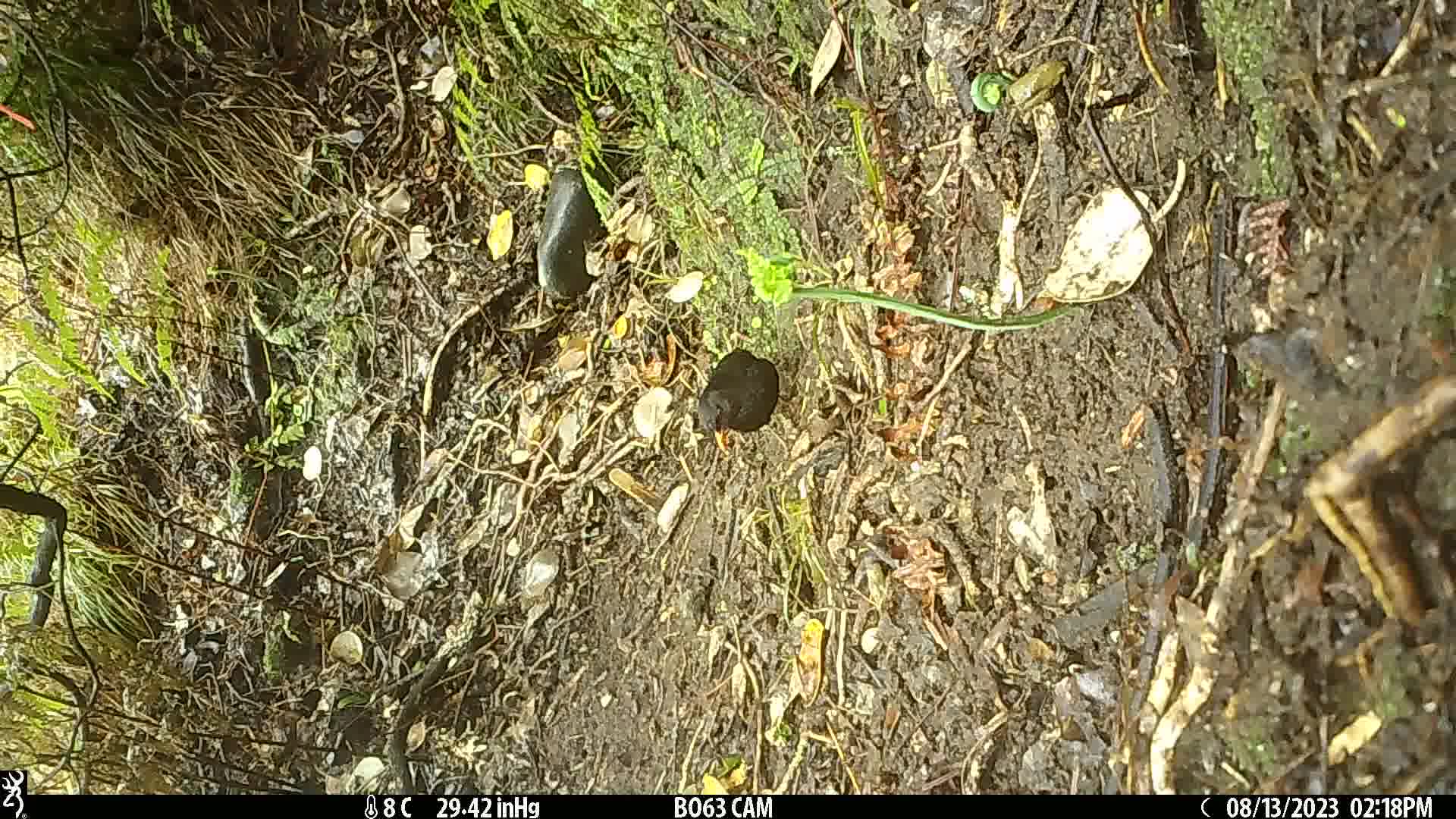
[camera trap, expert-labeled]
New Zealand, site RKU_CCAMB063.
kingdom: Animalia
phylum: Chordata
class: Aves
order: Passeriformes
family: Turdidae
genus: Turdus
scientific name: Turdus merula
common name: eurasian blackbird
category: blackbird